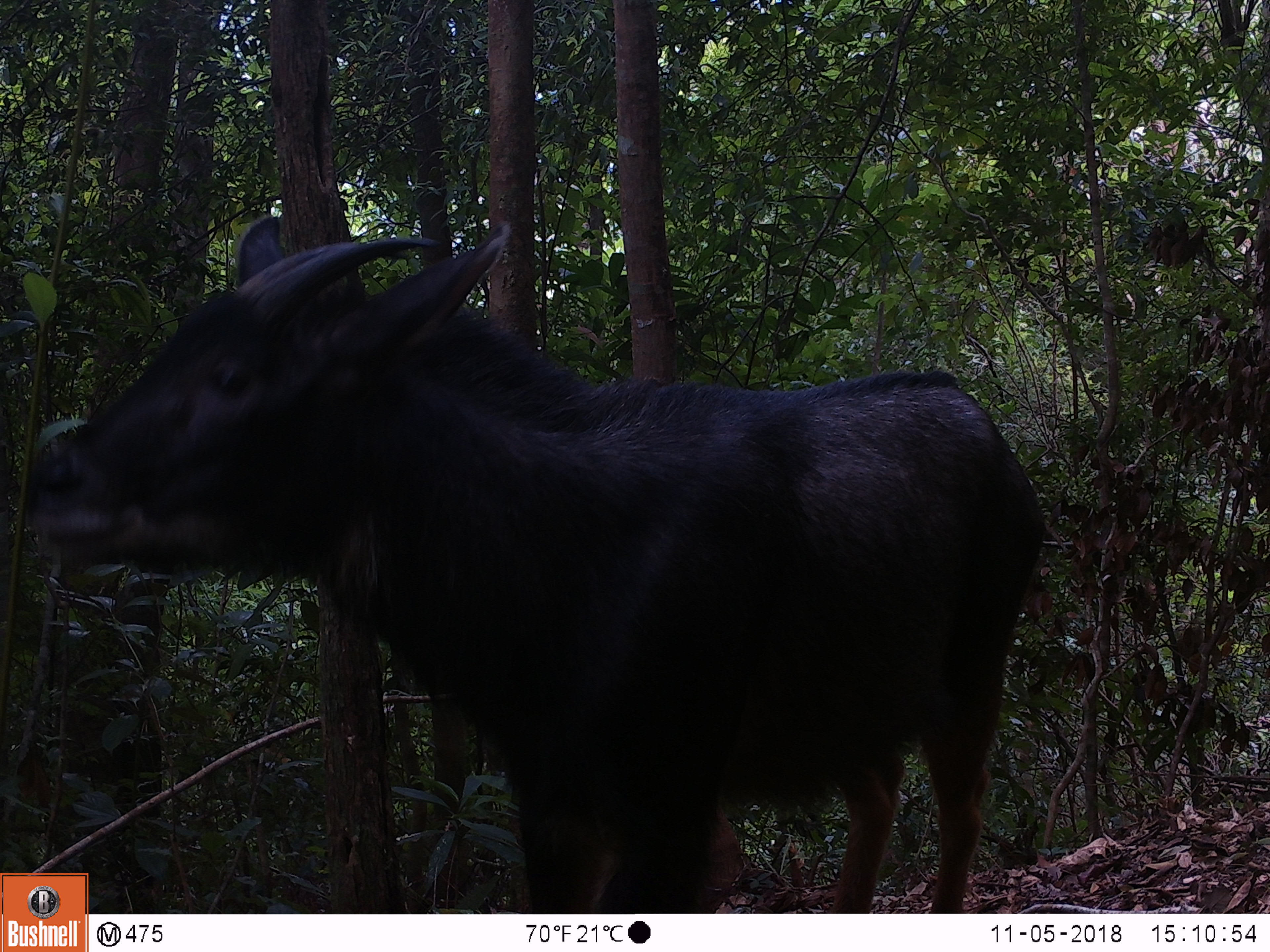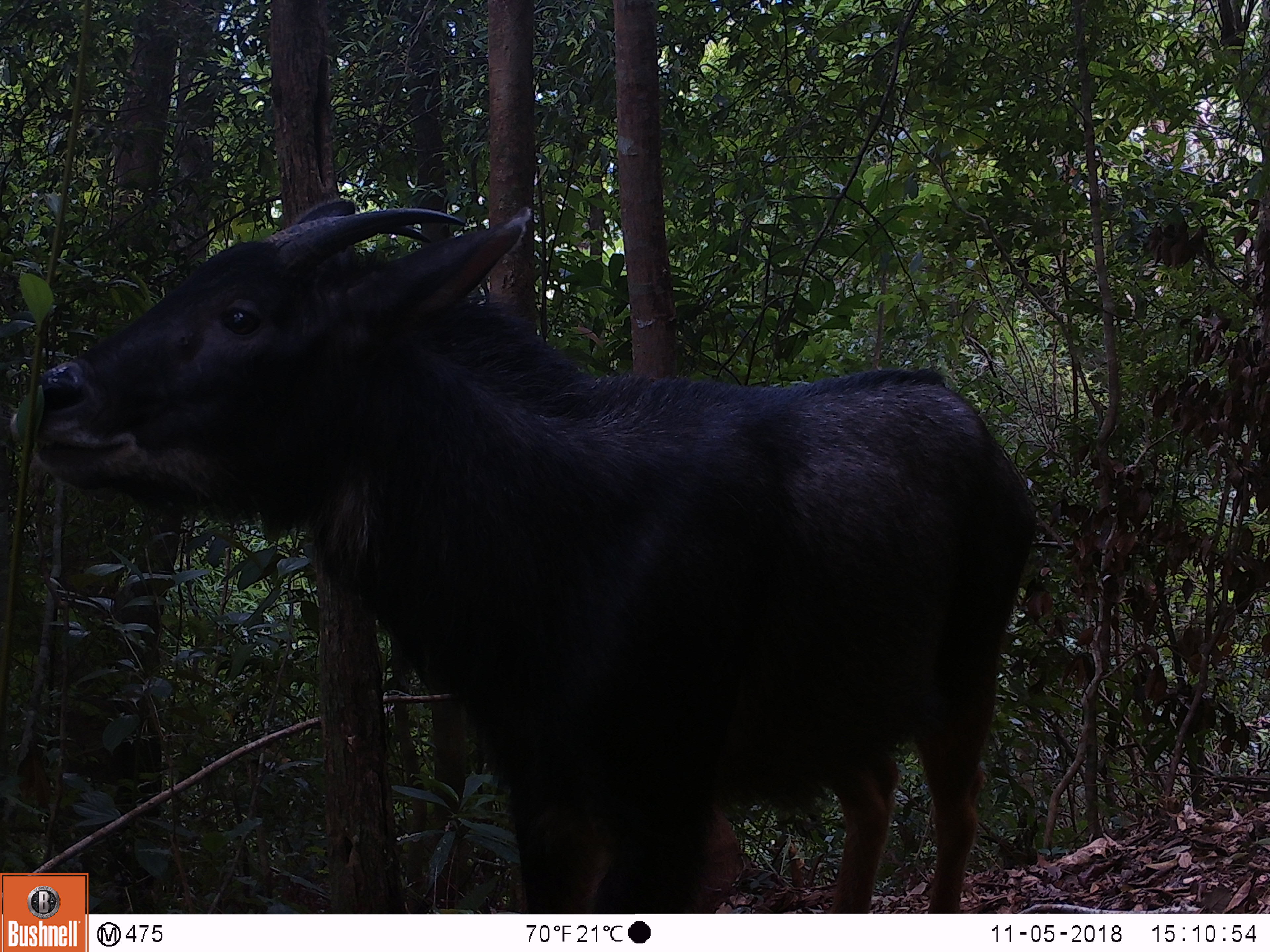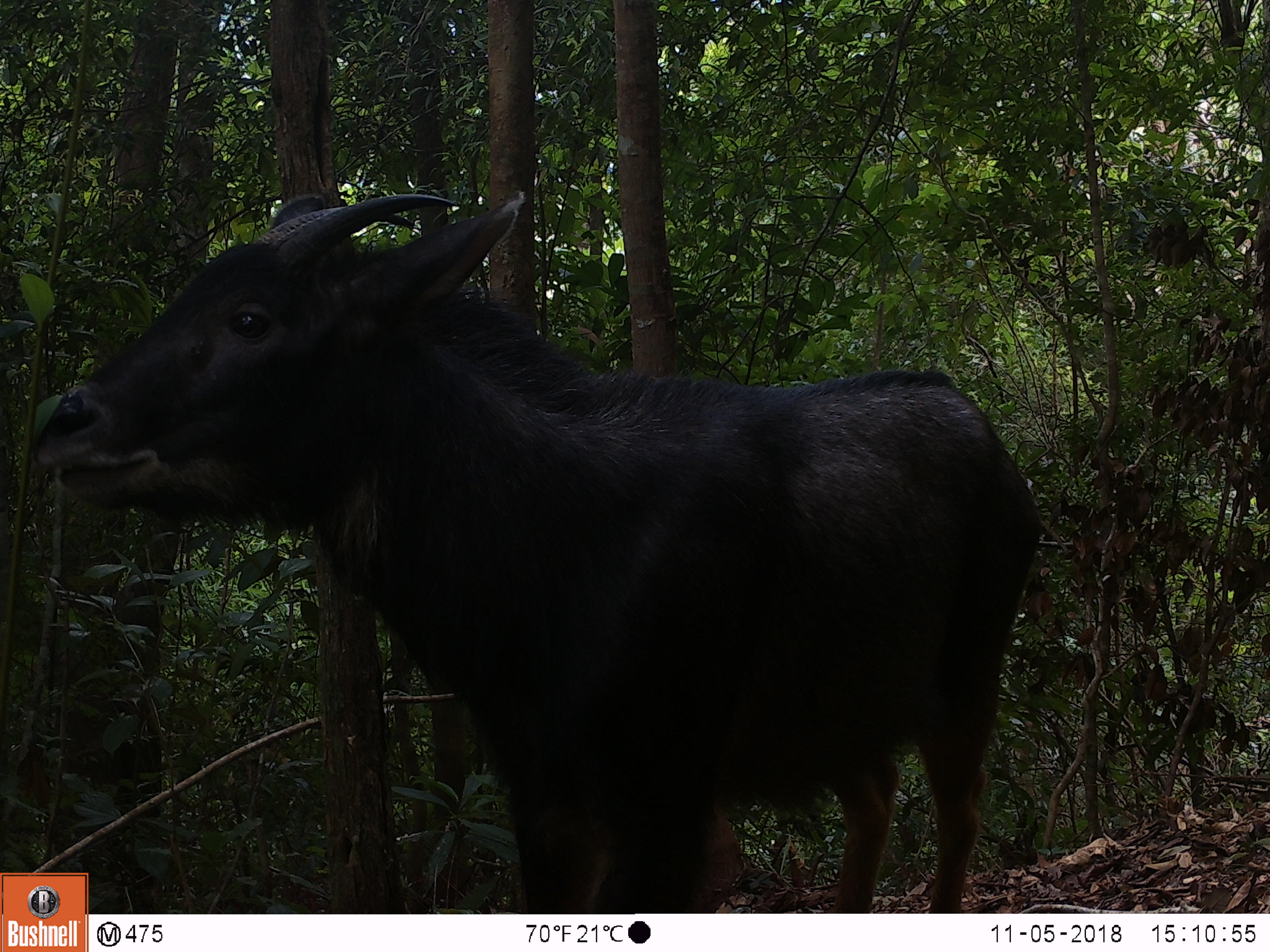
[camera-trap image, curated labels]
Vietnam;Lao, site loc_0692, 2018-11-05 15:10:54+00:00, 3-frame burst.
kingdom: Animalia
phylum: Chordata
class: Mammalia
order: Artiodactyla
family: Bovidae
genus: Capricornis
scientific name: Capricornis sumatraensis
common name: chinese serow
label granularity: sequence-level